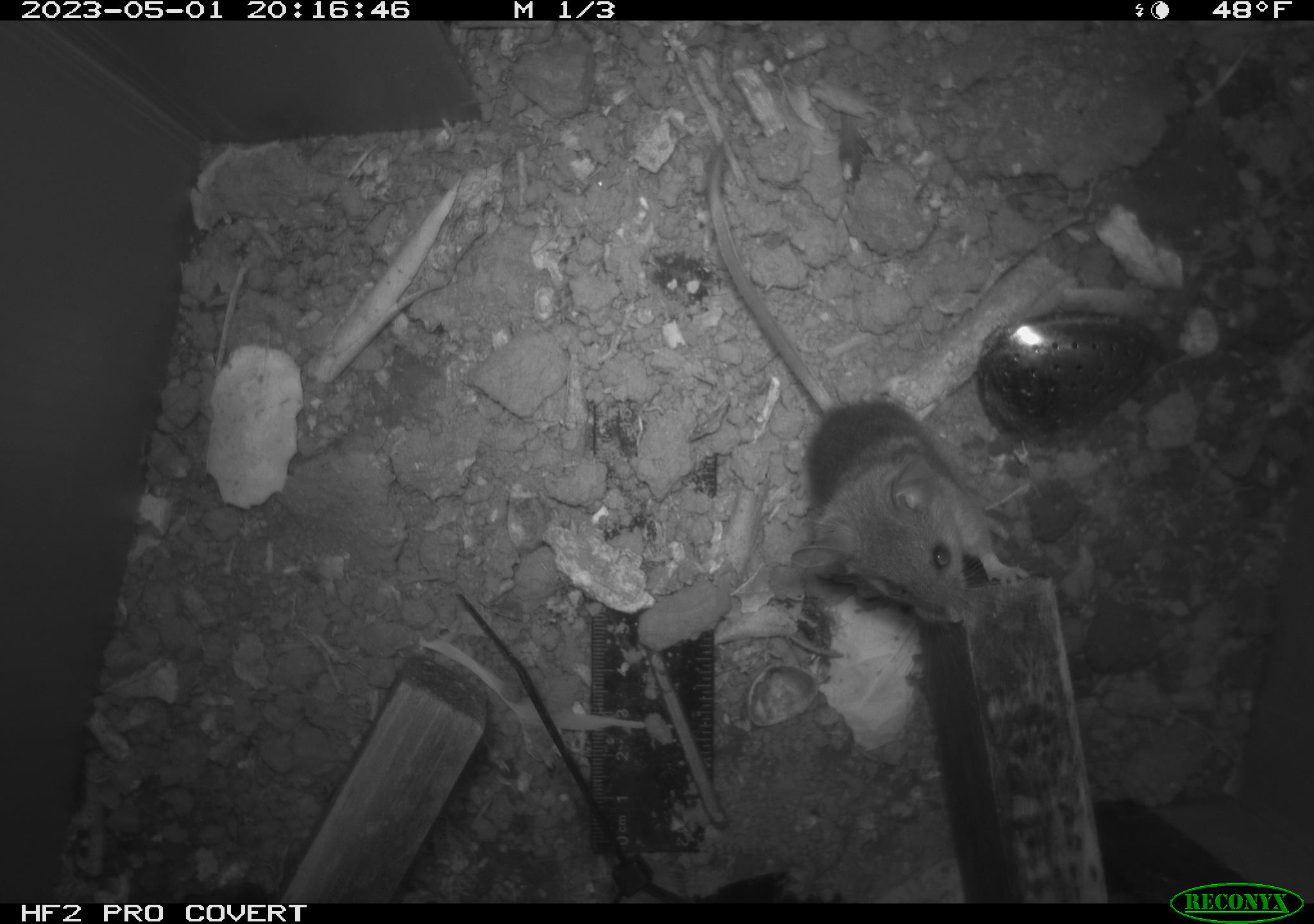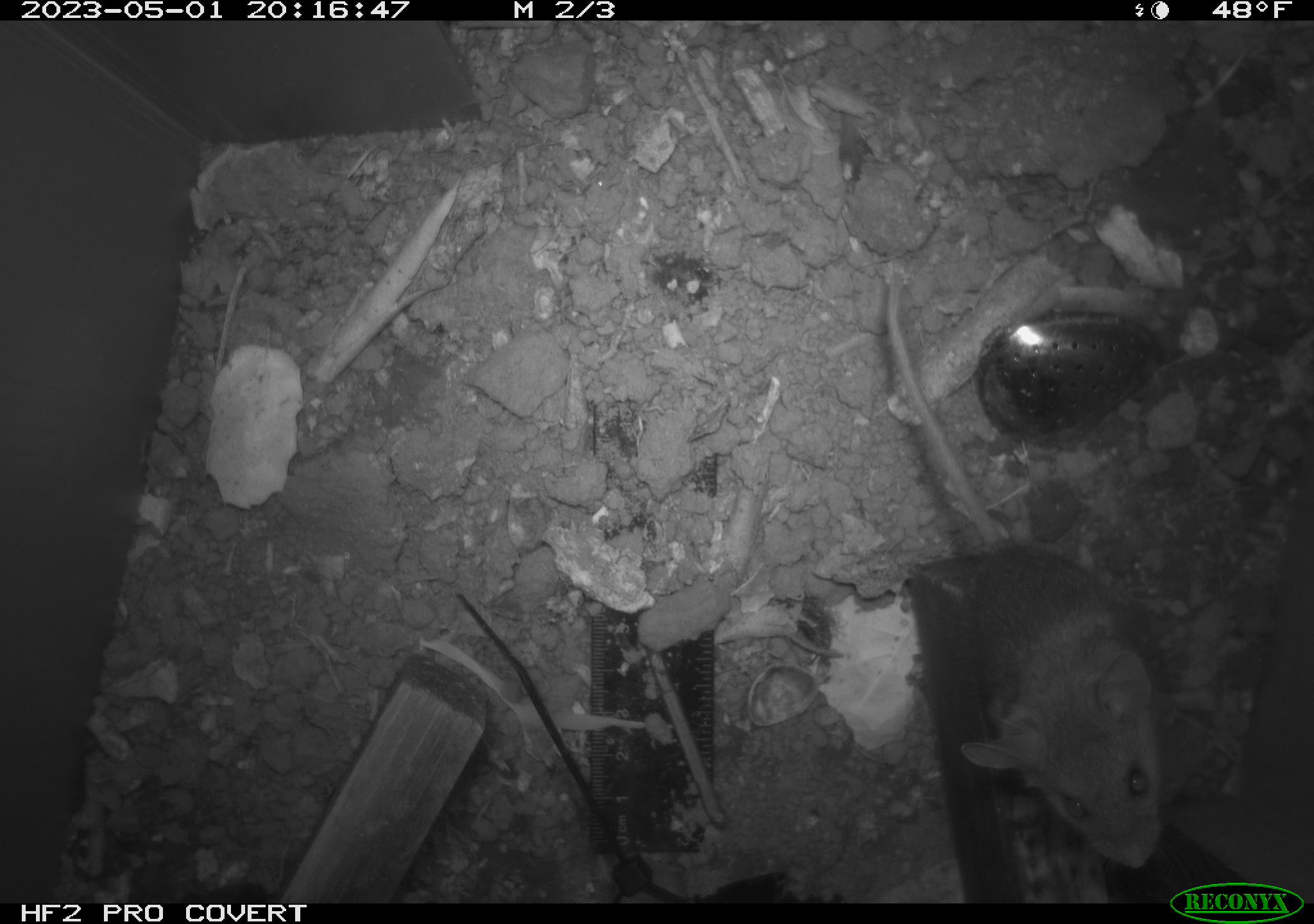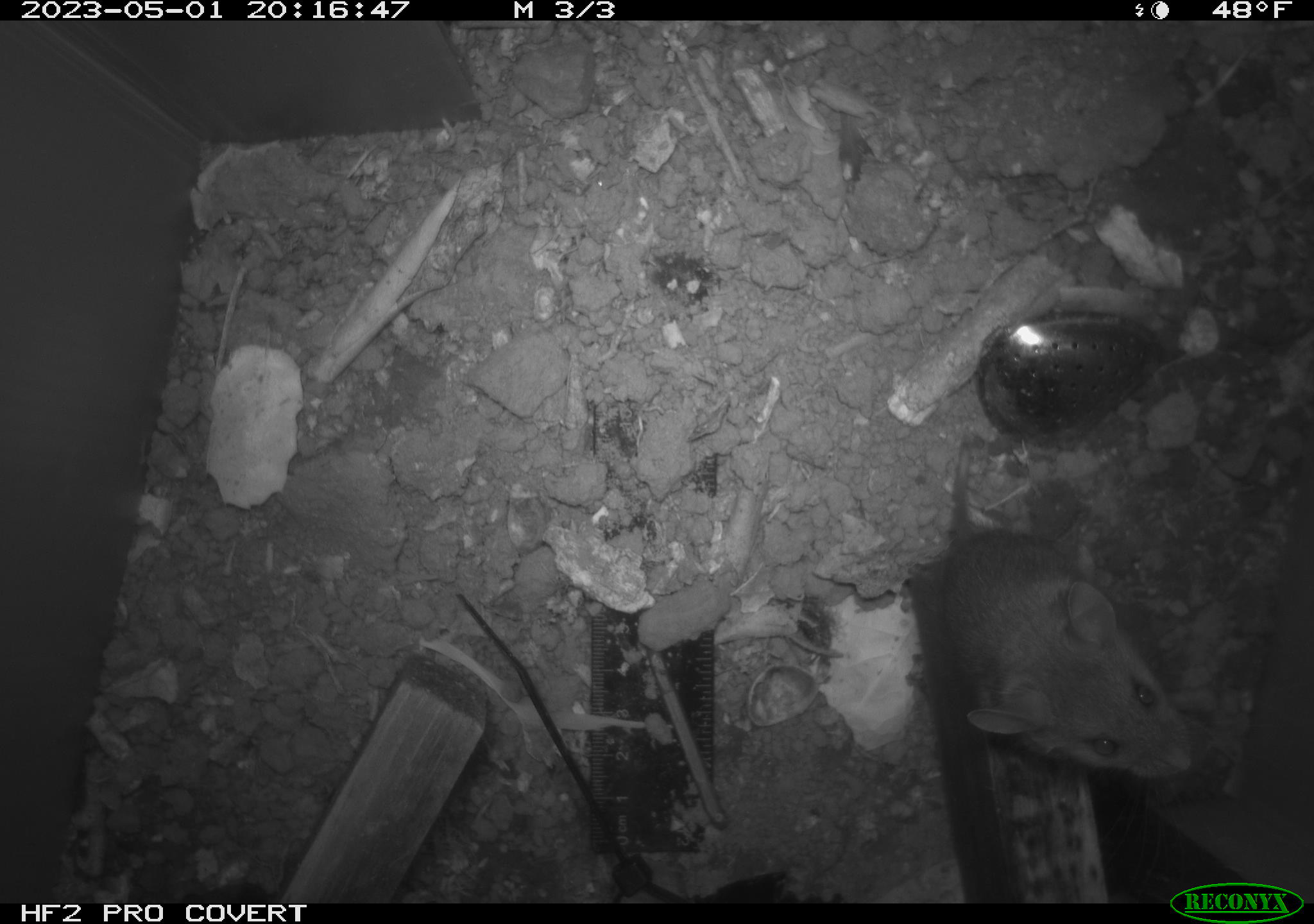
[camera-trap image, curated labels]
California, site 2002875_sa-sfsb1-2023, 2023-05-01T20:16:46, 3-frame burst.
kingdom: Animalia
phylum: Chordata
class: Mammalia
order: Rodentia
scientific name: Rodentia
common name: mouse species